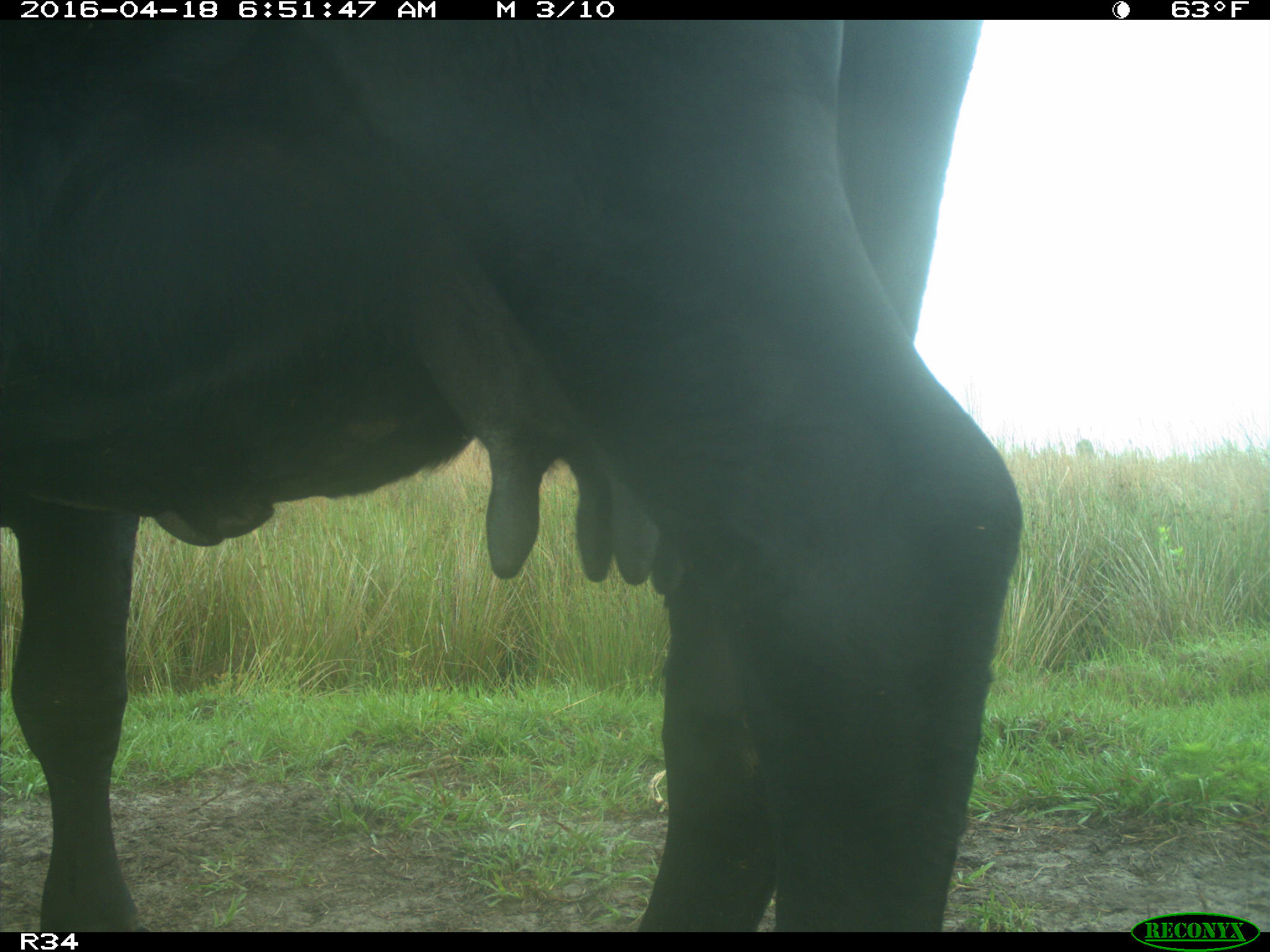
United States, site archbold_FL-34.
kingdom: Animalia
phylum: Chordata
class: Mammalia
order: Artiodactyla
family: Bovidae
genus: Bos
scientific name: Bos taurus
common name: domestic cow